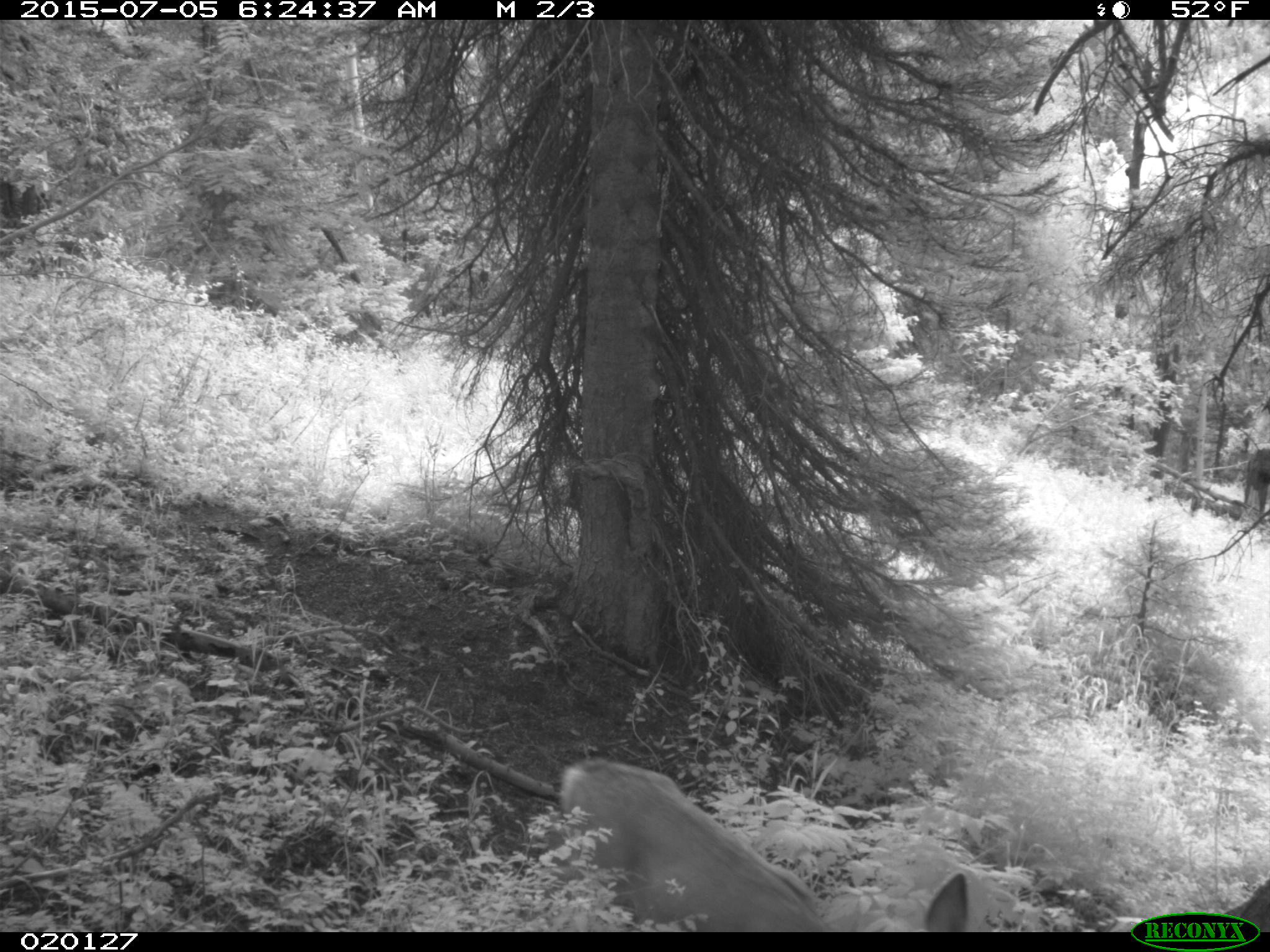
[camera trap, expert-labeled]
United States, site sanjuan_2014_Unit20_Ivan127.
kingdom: Animalia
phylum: Chordata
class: Mammalia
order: Artiodactyla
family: Cervidae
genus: Odocoileus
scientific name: Odocoileus hemionus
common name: mule deer